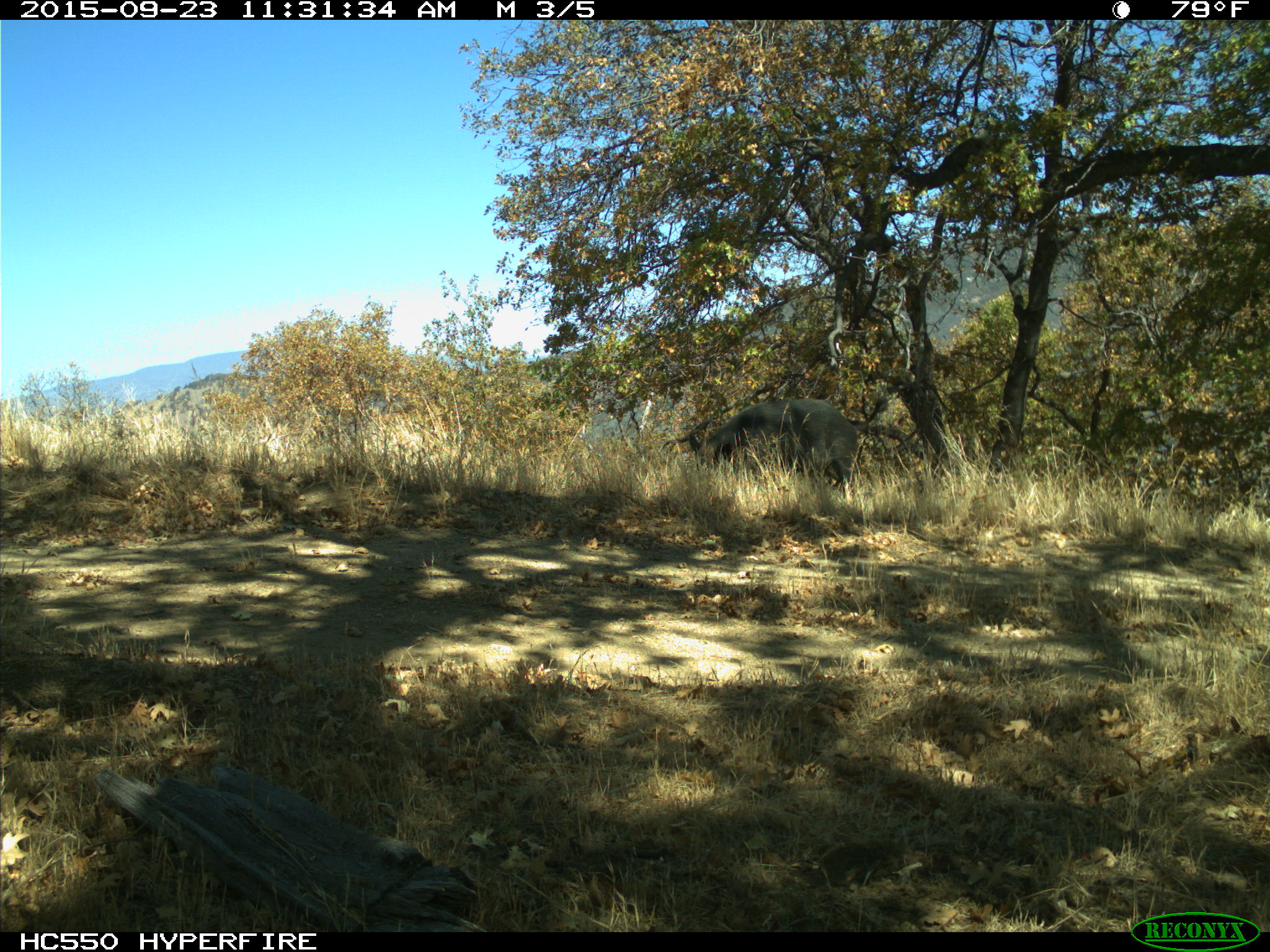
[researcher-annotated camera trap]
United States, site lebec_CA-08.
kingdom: Animalia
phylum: Chordata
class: Mammalia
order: Artiodactyla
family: Suidae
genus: Sus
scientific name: Sus scrofa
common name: wild boar